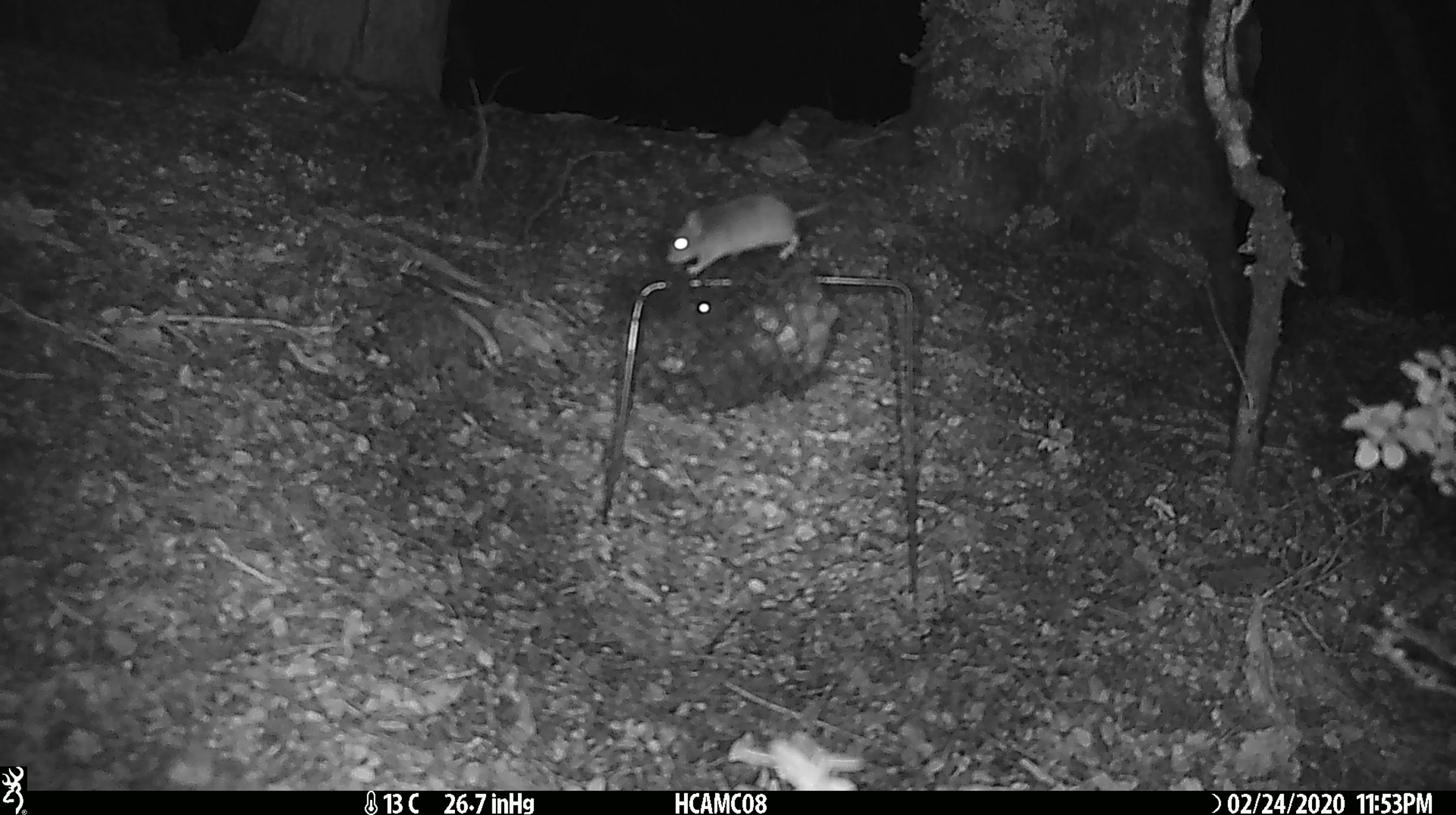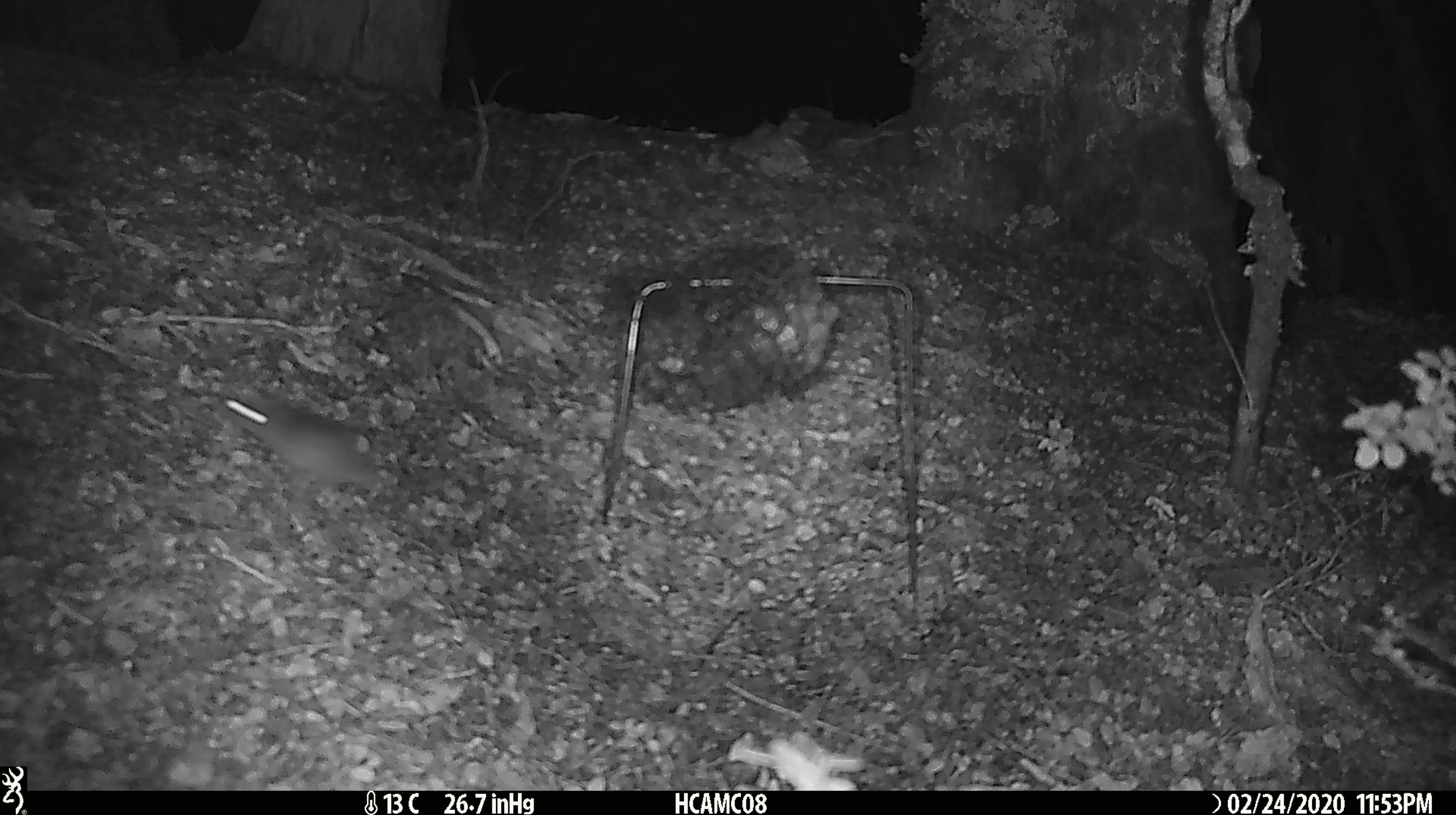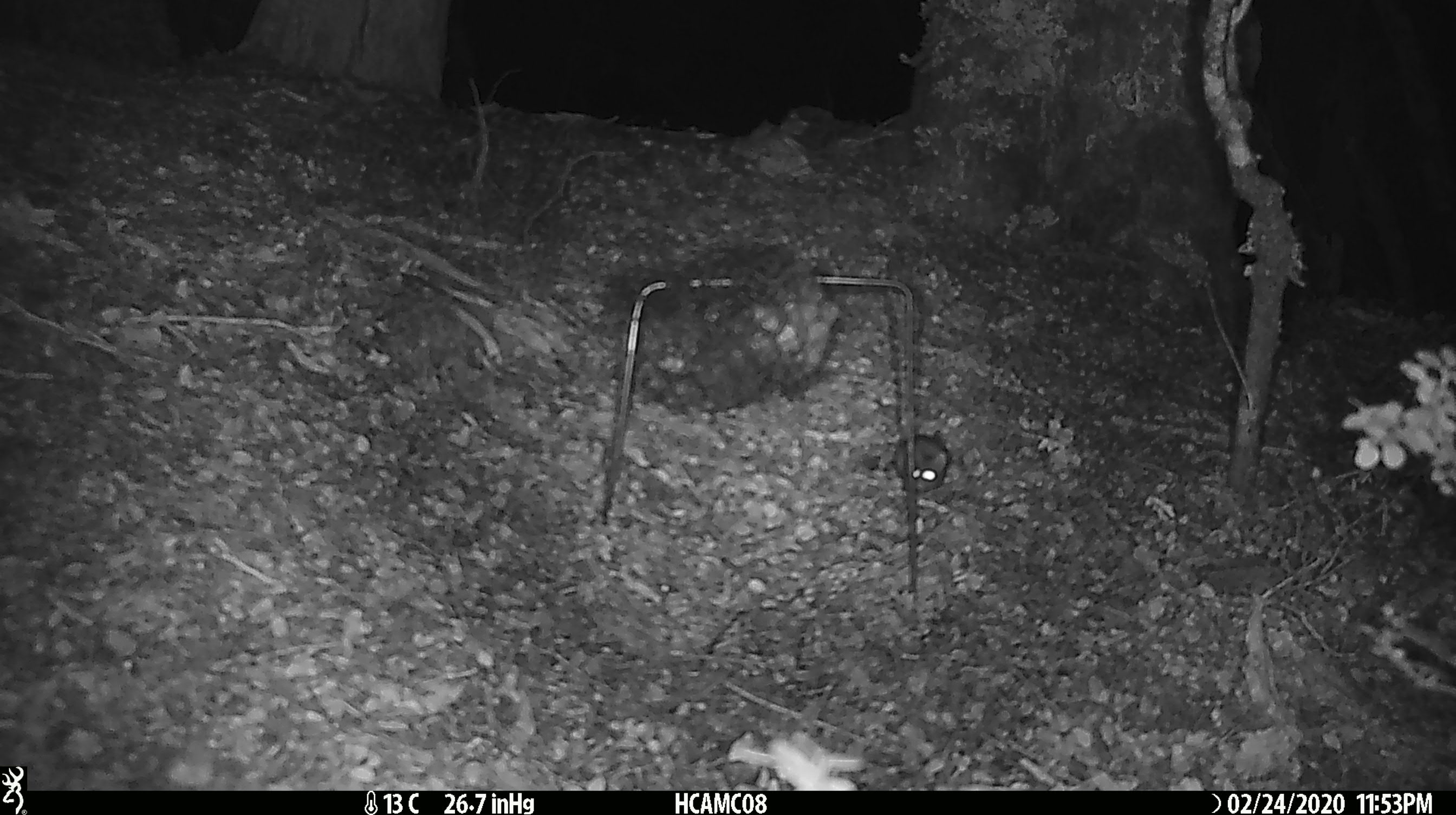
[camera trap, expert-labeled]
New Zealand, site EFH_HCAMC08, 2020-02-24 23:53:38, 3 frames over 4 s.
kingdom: Animalia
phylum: Chordata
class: Mammalia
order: Rodentia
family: Muridae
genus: Mus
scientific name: Mus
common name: mouse